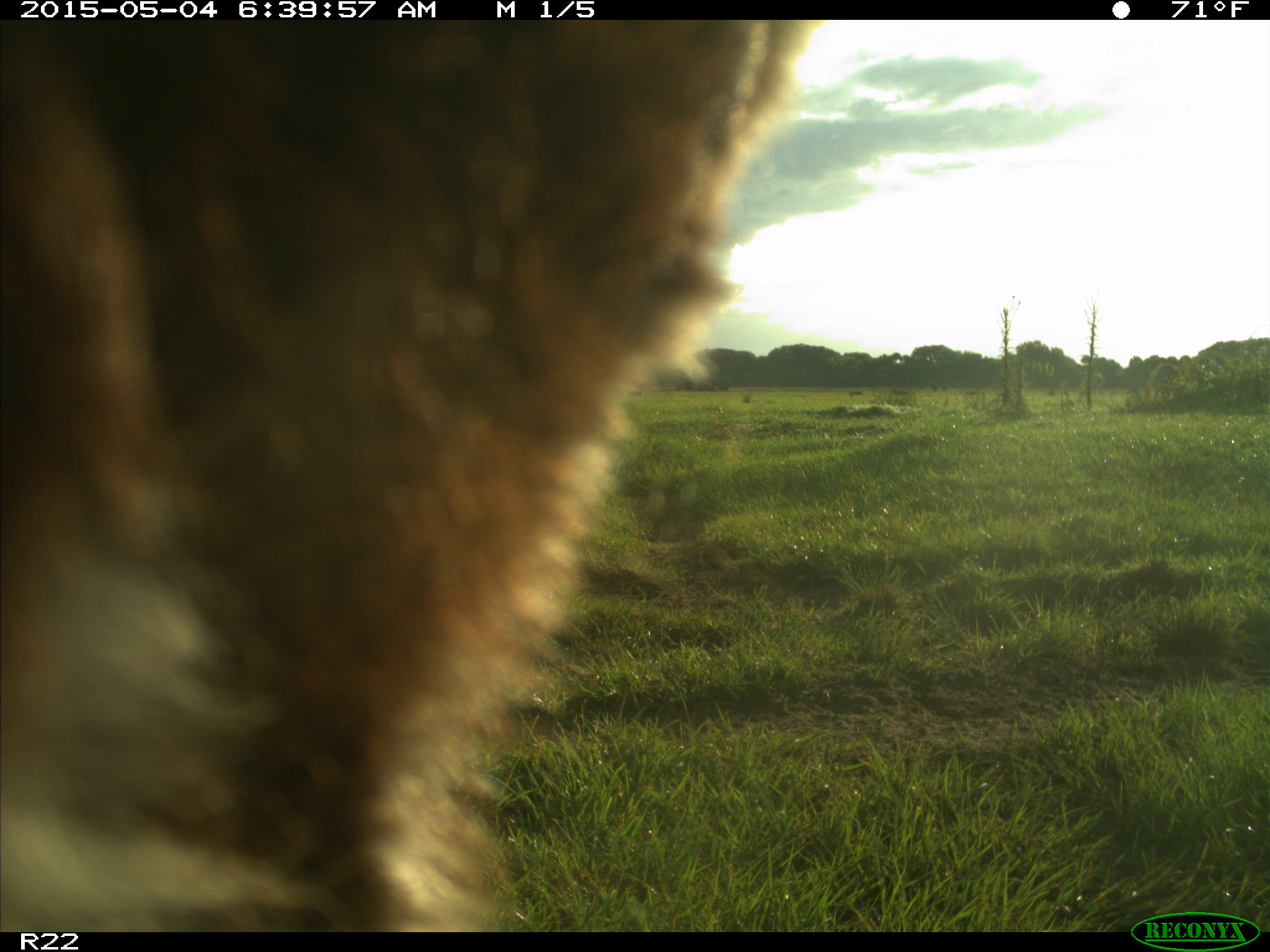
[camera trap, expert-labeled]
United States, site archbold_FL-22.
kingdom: Animalia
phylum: Chordata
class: Mammalia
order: Artiodactyla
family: Bovidae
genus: Bos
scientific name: Bos taurus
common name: domestic cow